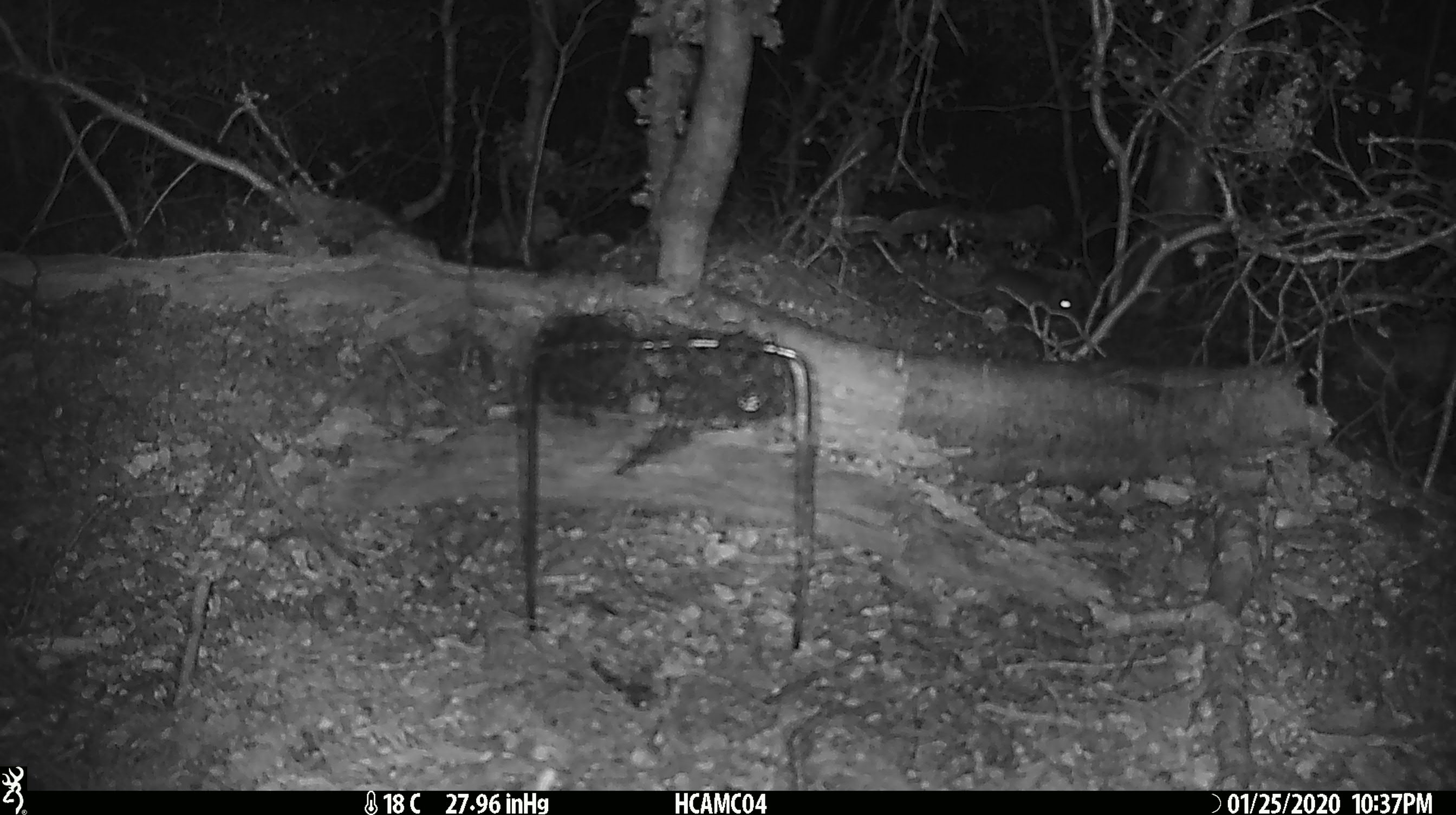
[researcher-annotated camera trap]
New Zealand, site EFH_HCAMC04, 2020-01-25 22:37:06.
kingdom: Animalia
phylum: Chordata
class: Mammalia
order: Rodentia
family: Muridae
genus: Mus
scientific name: Mus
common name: mouse